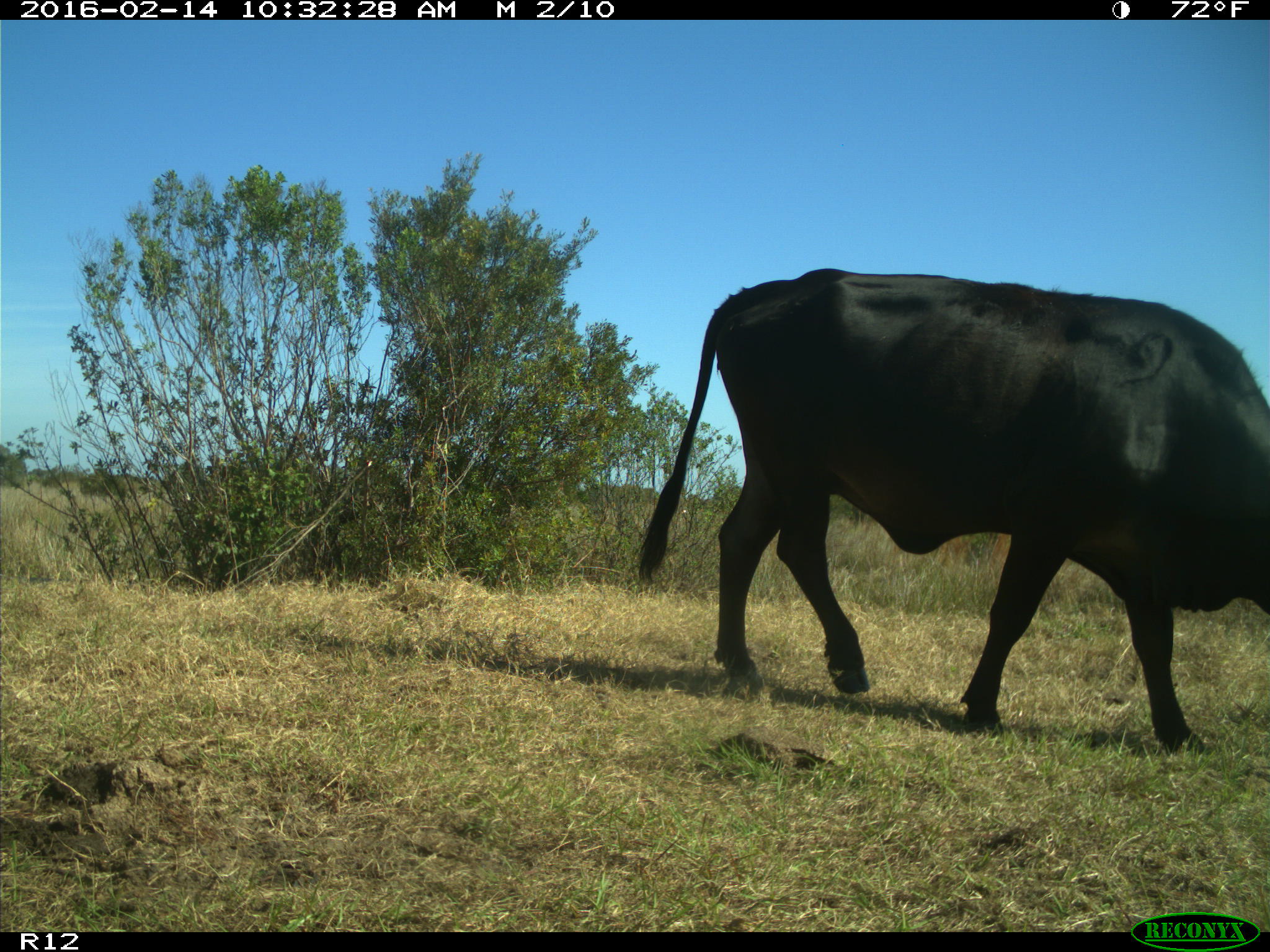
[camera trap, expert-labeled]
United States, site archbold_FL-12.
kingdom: Animalia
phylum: Chordata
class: Mammalia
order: Artiodactyla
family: Bovidae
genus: Bos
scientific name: Bos taurus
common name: domestic cow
Bos taurus (domestic cow).